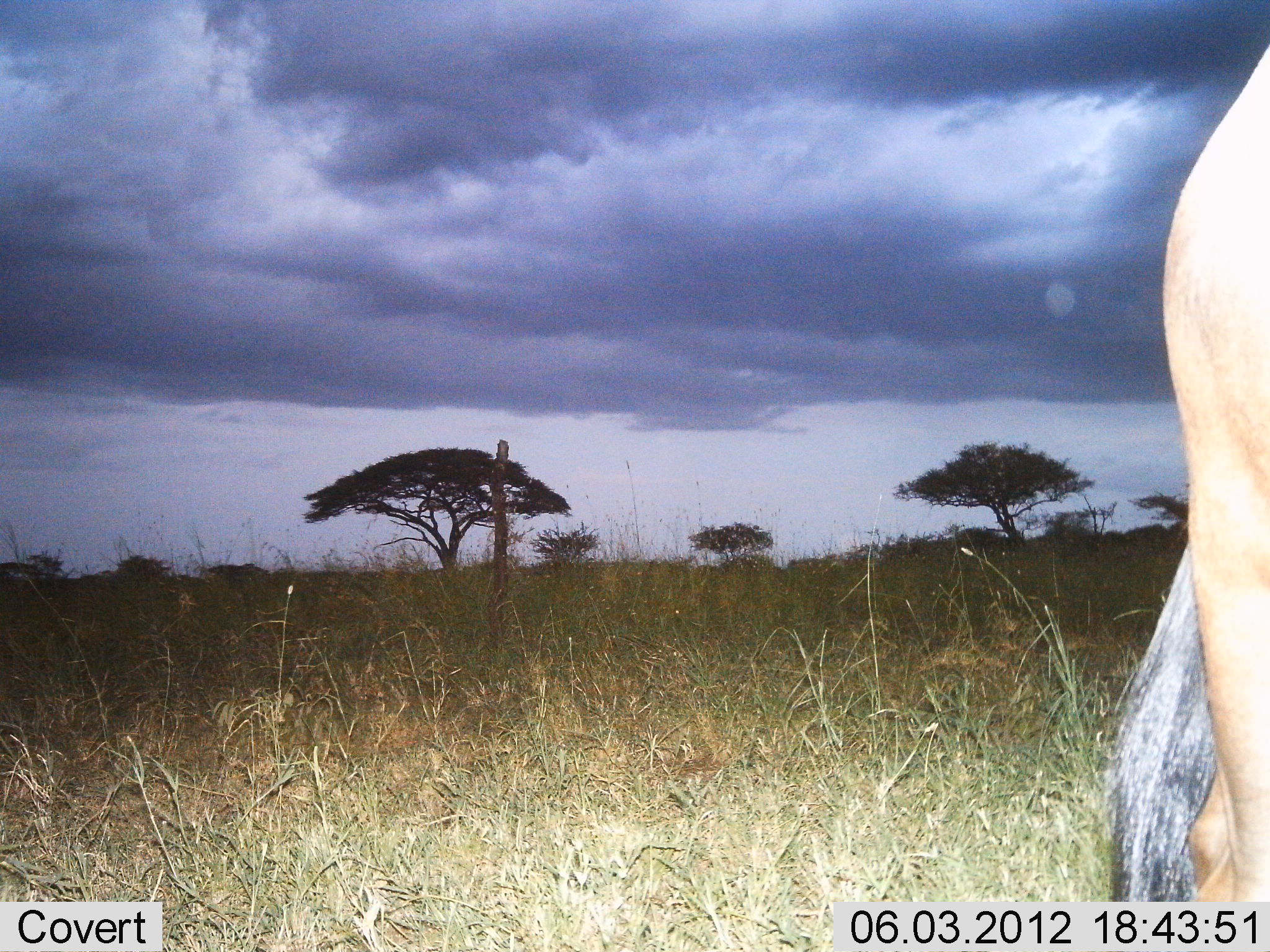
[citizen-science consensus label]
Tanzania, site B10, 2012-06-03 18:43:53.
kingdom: Animalia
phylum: Chordata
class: Mammalia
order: Artiodactyla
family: Bovidae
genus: Connochaetes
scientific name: Connochaetes taurinus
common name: blue wildebeest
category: wildebeest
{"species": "wildebeest (blue wildebeest) (Connochaetes taurinus)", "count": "1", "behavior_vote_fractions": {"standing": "100%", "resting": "0%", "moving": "0%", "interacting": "0%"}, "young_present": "0%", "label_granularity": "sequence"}